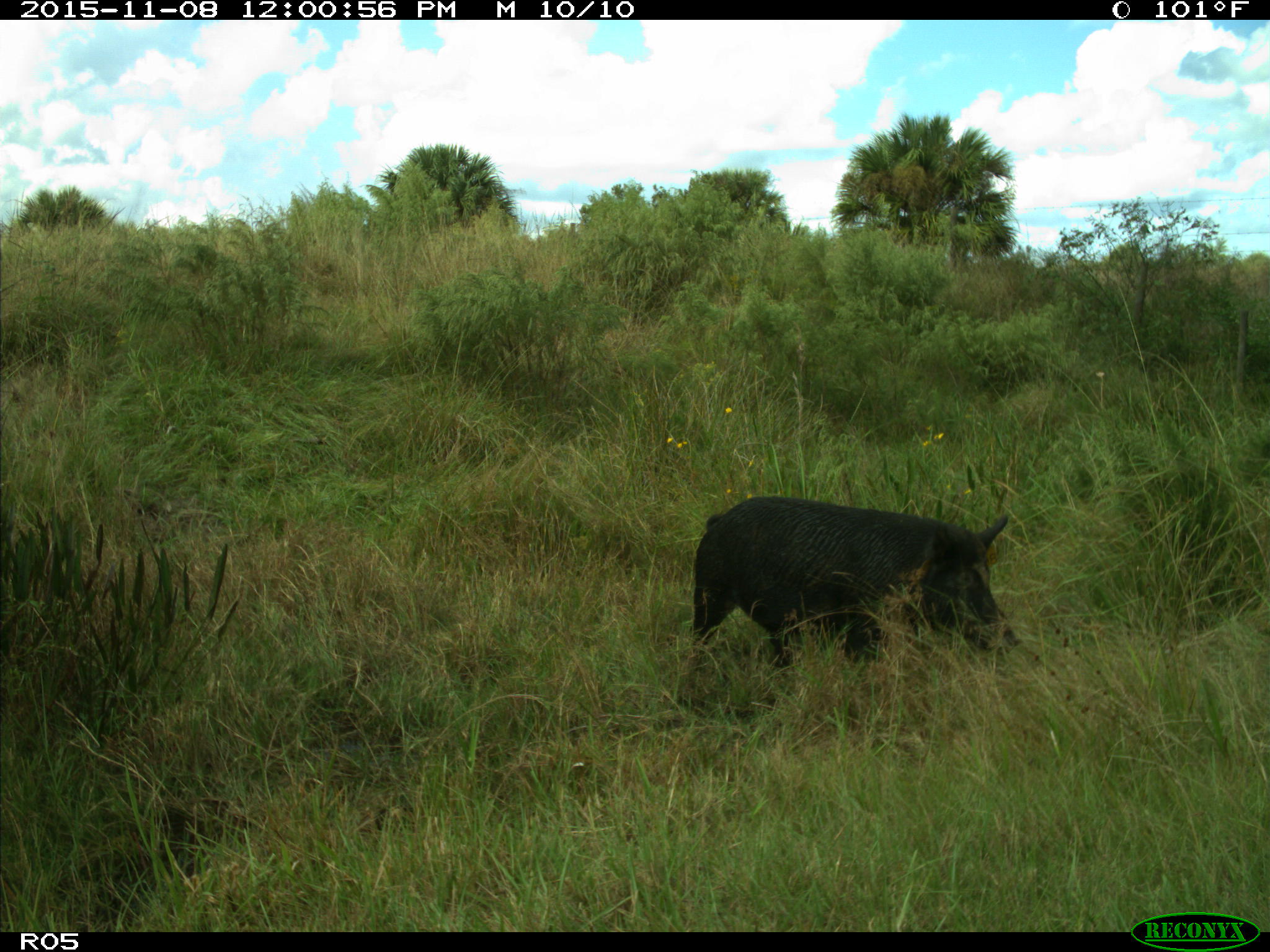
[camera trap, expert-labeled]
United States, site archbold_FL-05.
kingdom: Animalia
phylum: Chordata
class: Mammalia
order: Artiodactyla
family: Suidae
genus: Sus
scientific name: Sus scrofa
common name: wild boar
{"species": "Sus scrofa (wild boar)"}